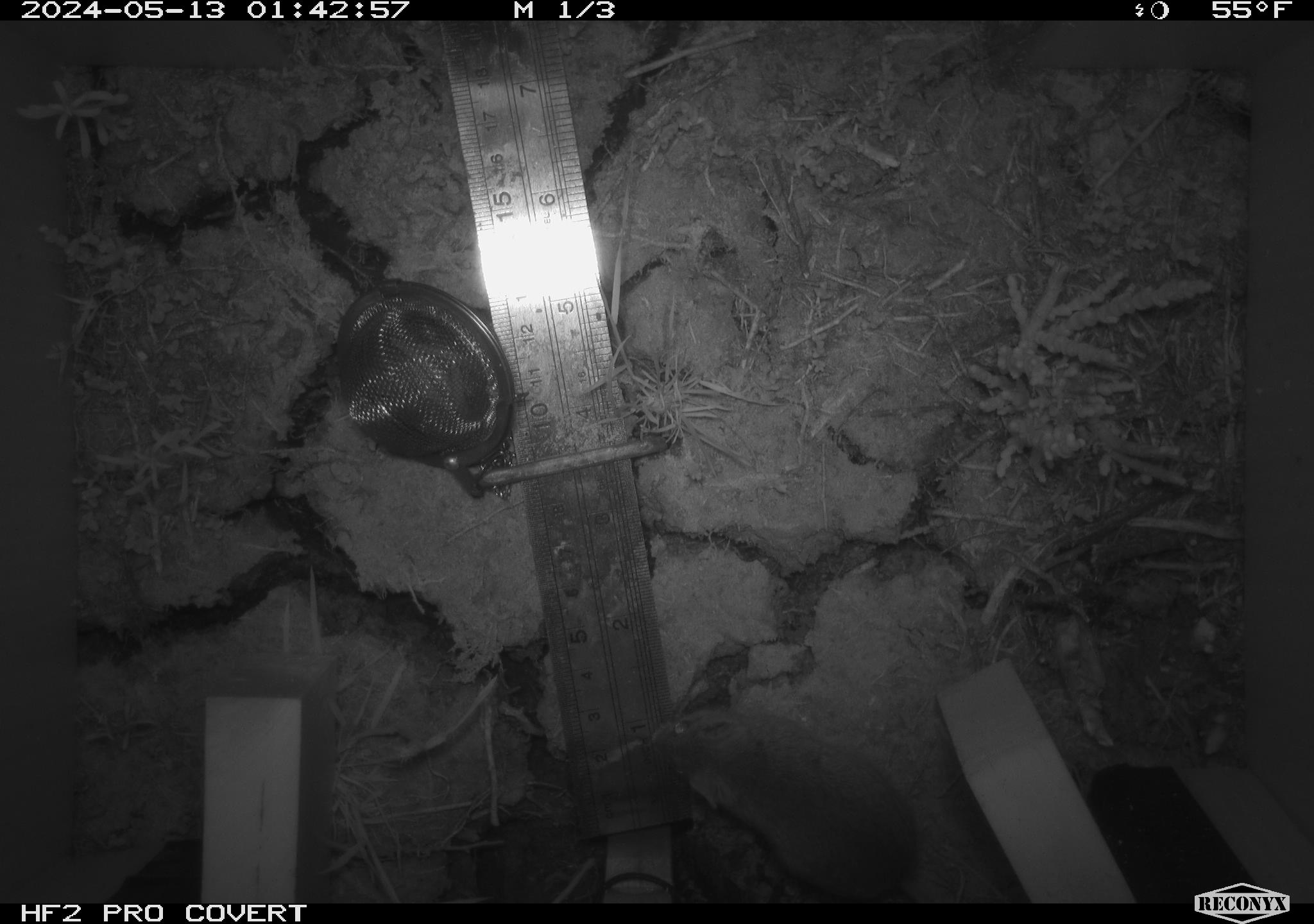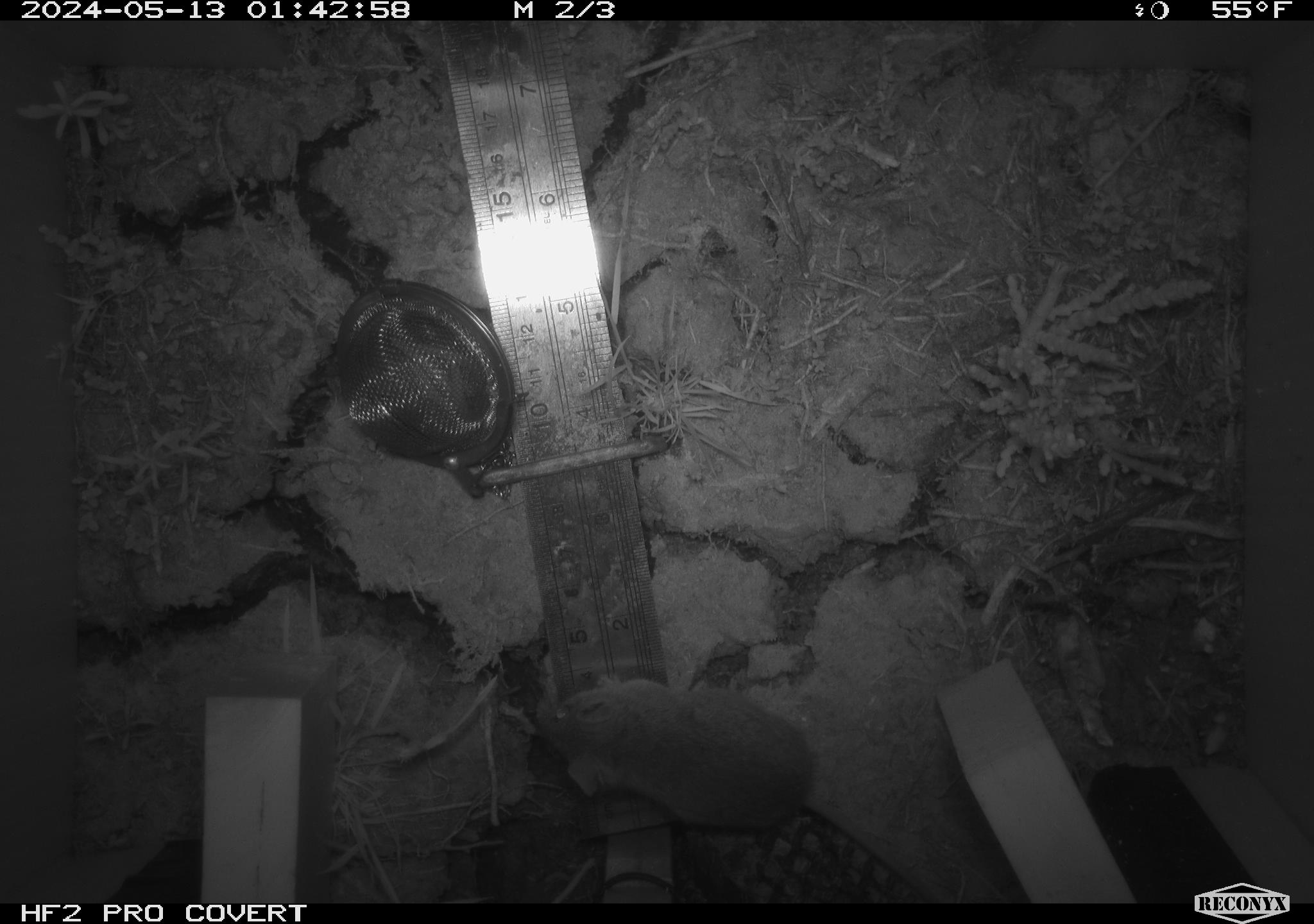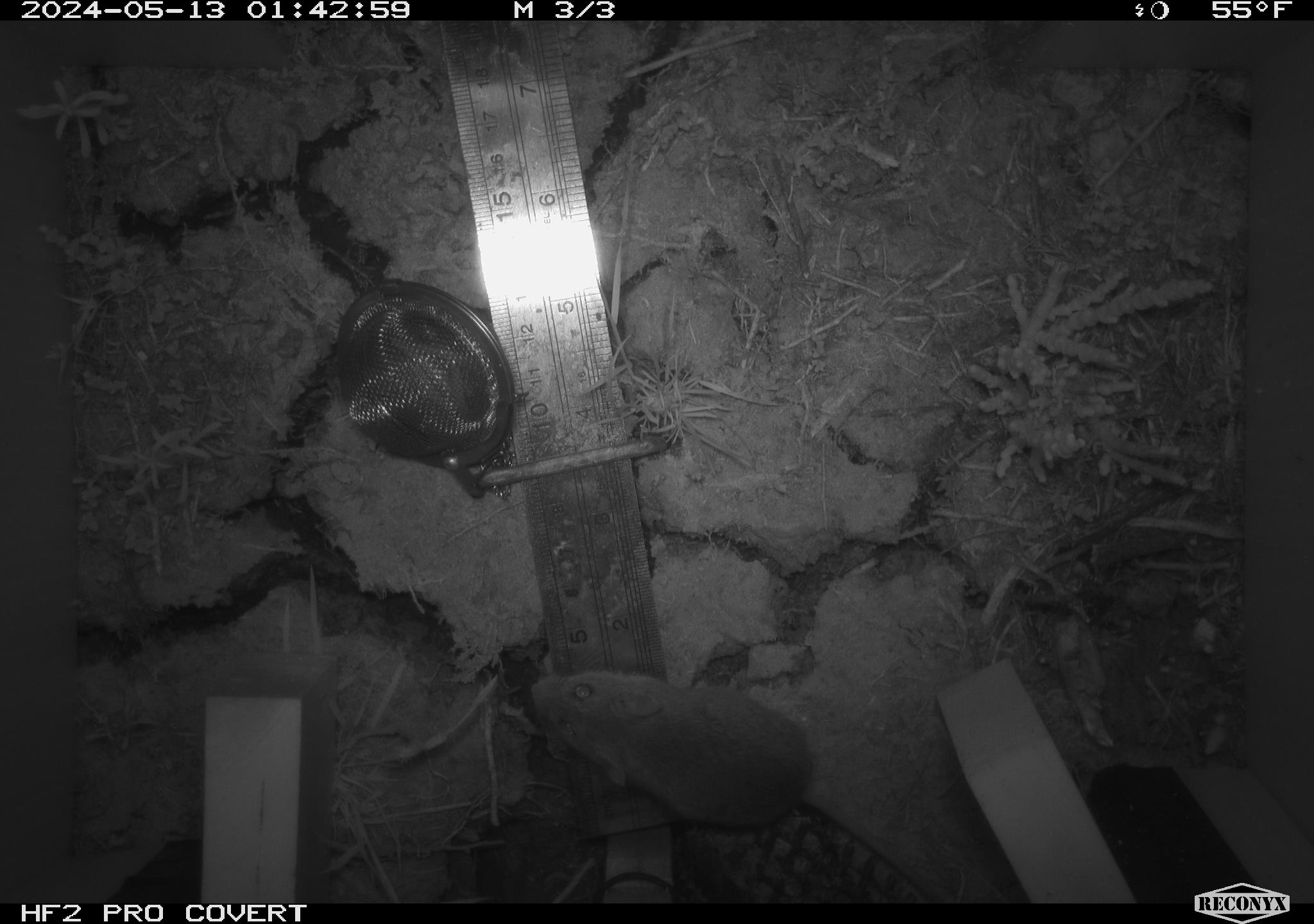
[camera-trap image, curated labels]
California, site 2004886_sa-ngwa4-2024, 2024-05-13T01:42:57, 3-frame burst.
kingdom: Animalia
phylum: Chordata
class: Mammalia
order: Rodentia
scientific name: Rodentia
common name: mouse species